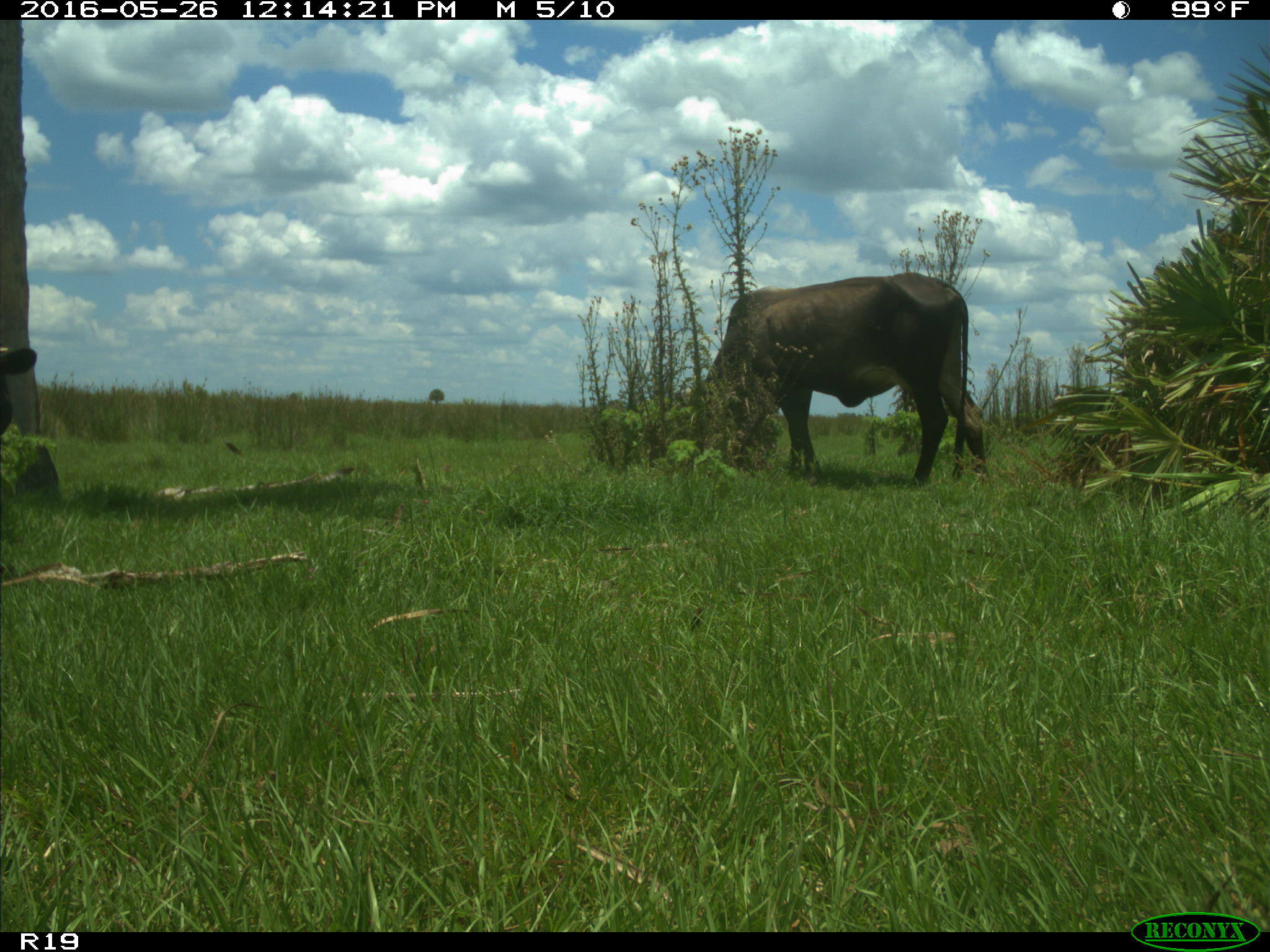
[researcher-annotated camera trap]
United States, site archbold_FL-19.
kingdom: Animalia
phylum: Chordata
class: Mammalia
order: Artiodactyla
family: Bovidae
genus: Bos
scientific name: Bos taurus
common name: domestic cow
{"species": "Bos taurus (domestic cow)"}